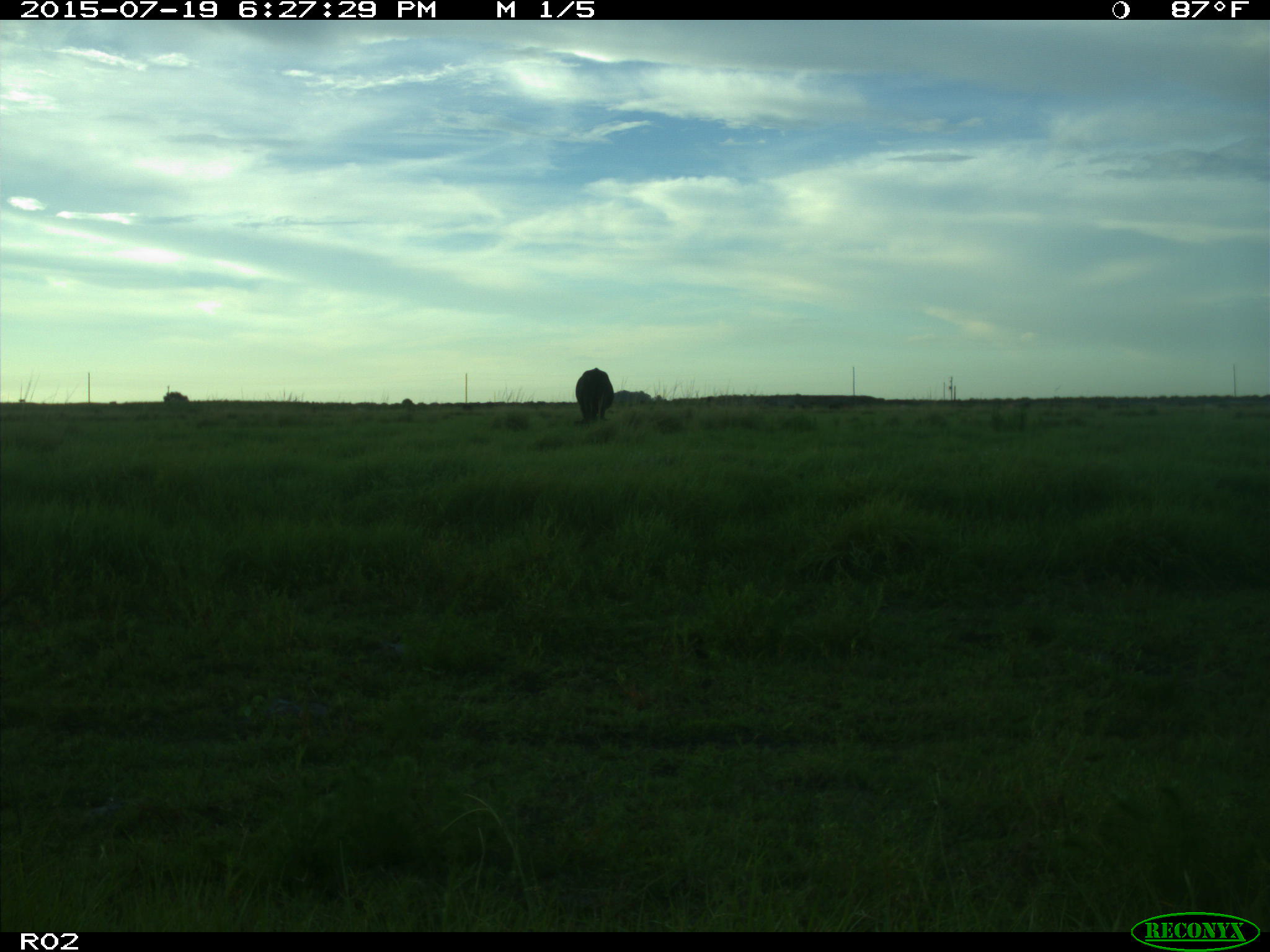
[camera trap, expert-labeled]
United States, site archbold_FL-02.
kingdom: Animalia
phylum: Chordata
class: Mammalia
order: Artiodactyla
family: Bovidae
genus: Bos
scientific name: Bos taurus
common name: domestic cow